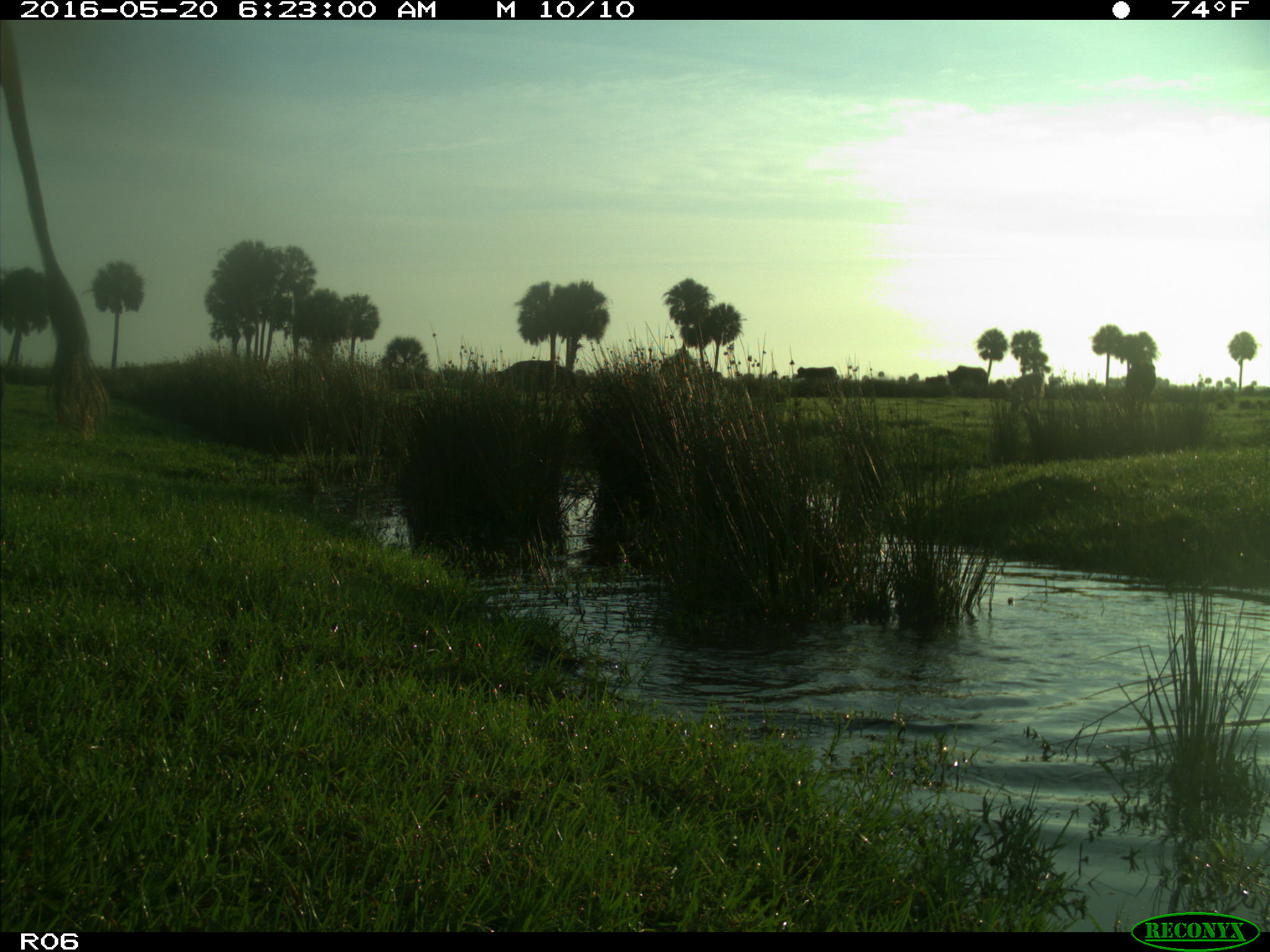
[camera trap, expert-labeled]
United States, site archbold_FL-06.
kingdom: Animalia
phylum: Chordata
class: Mammalia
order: Artiodactyla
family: Bovidae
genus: Bos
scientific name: Bos taurus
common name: domestic cow